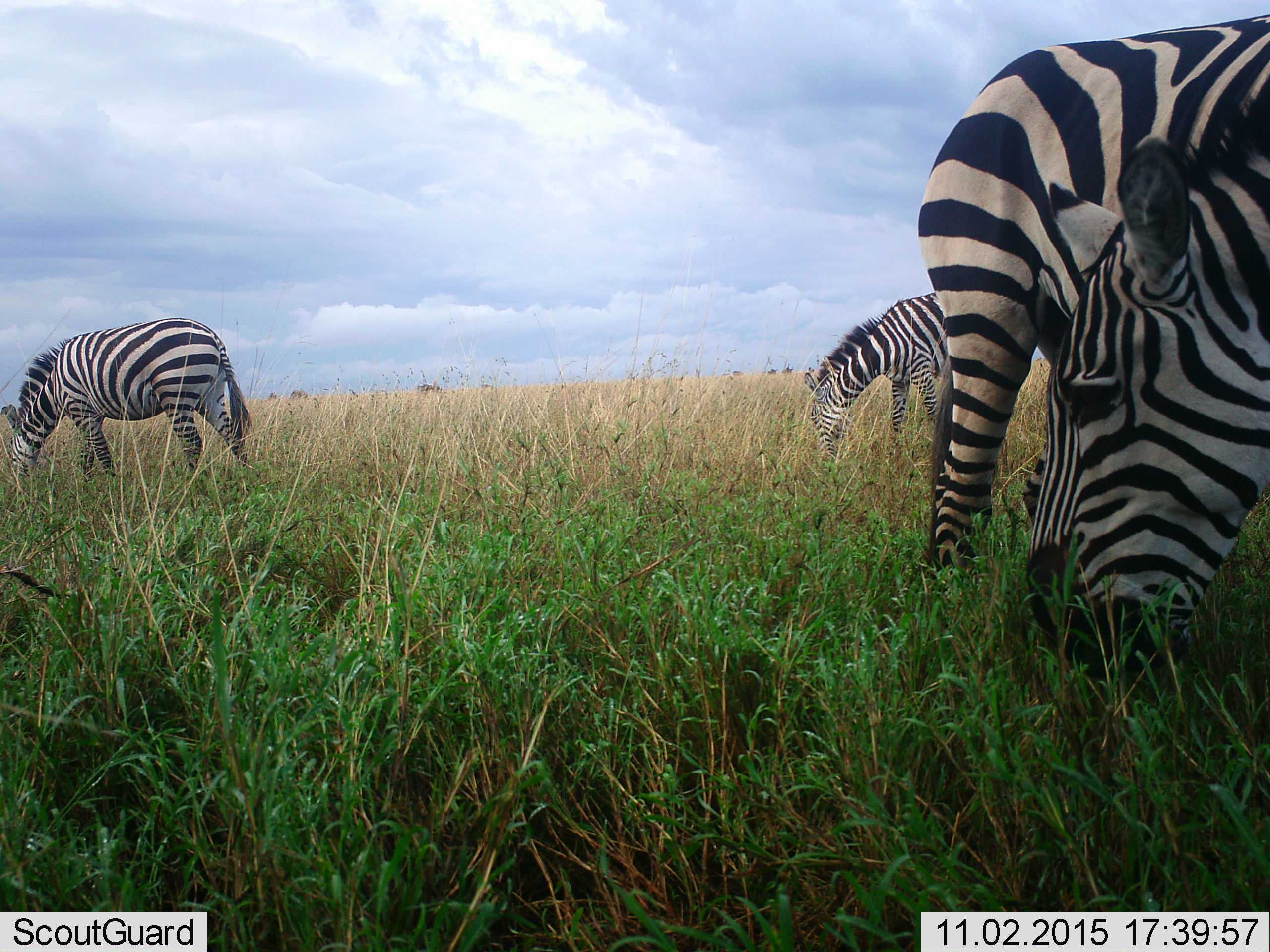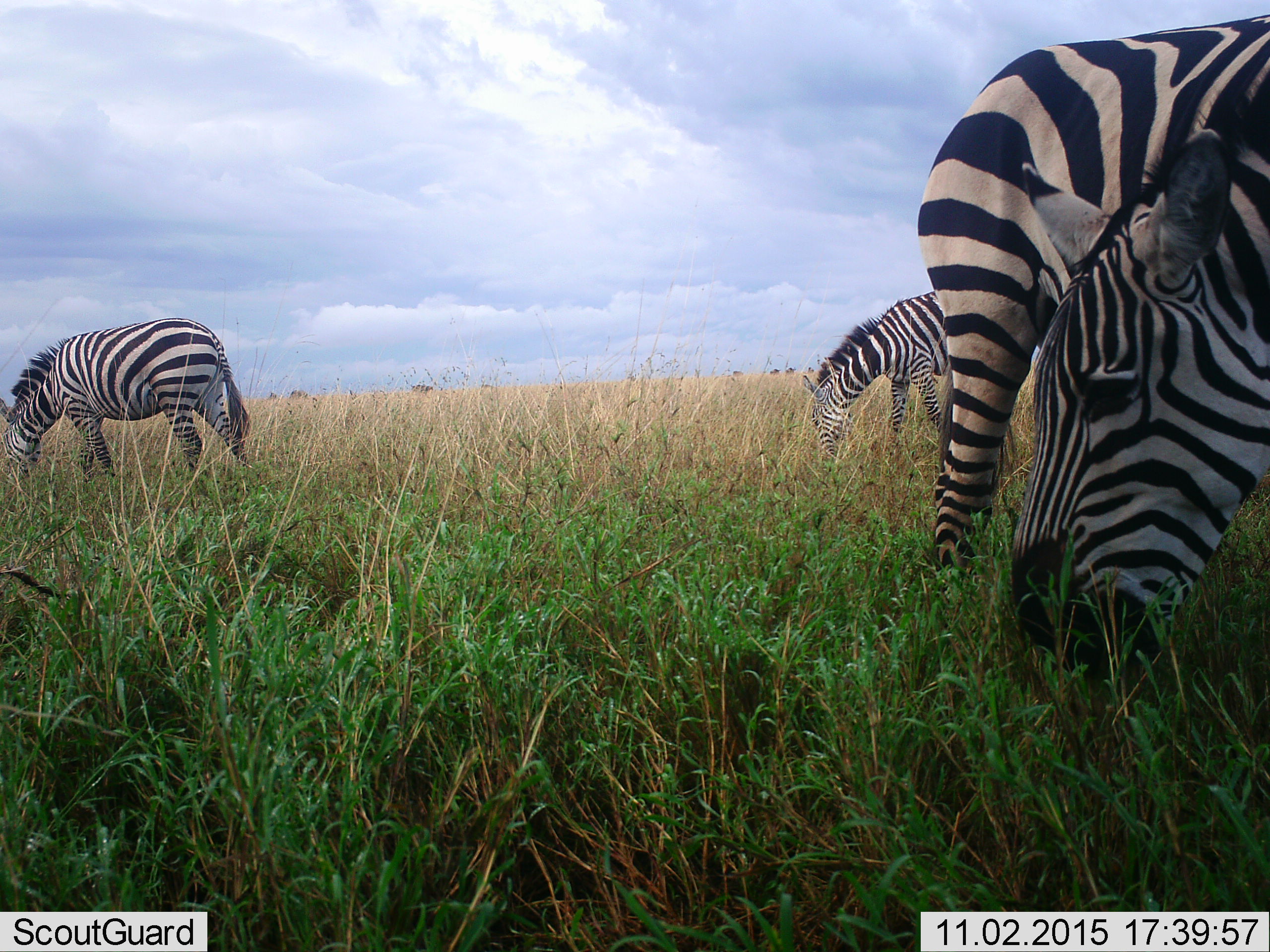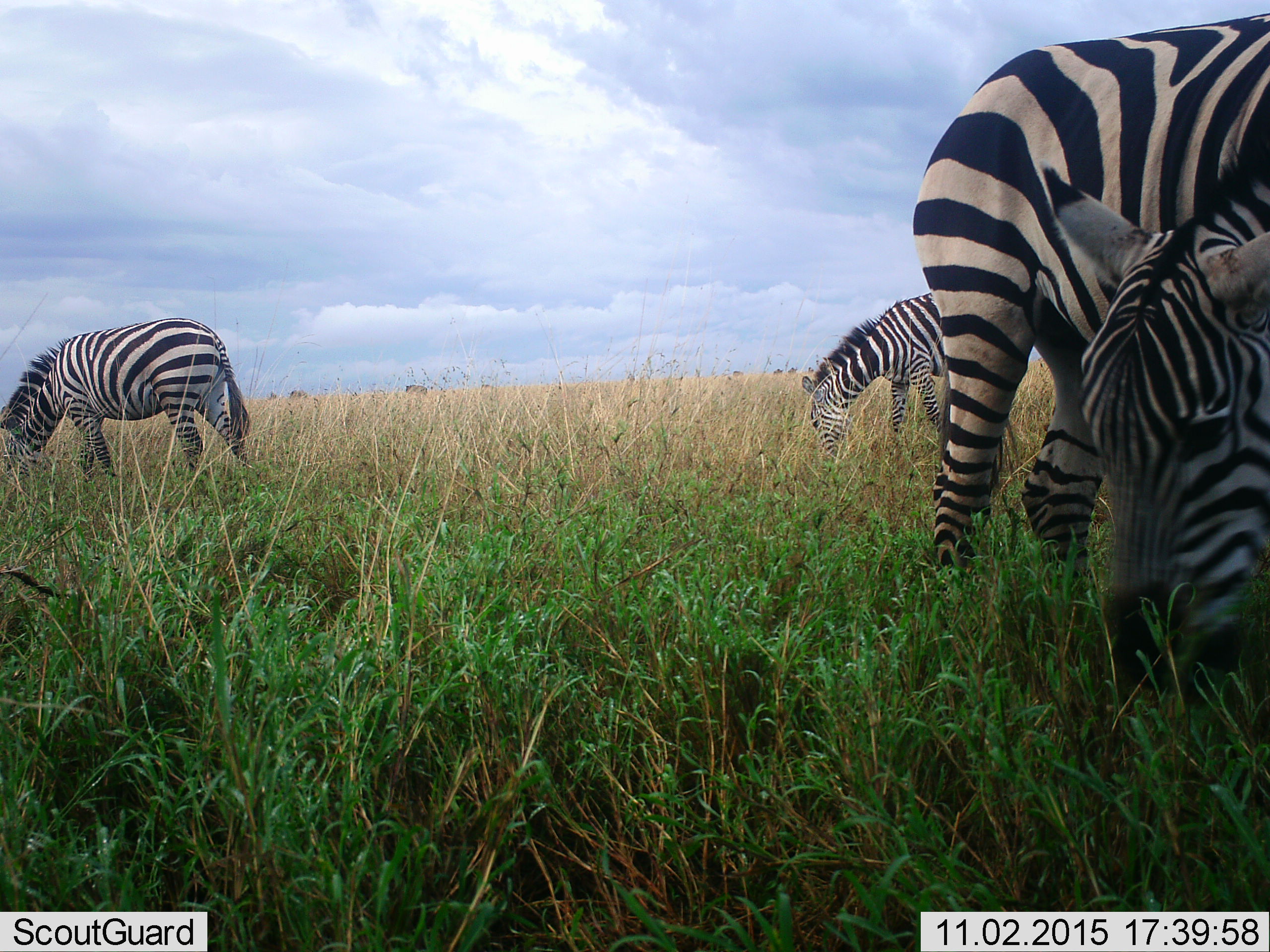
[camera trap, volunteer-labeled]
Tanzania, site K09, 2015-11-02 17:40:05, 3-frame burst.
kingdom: Animalia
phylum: Chordata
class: Mammalia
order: Perissodactyla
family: Equidae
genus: Equus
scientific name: Equus quagga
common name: plains zebra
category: zebra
Zebra (plains zebra) (Equus quagga), count 4. Behavior (volunteer vote fractions): standing 30%, resting 20%, moving 10%, interacting 0%. Young present (vote fraction): 10%. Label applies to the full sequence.